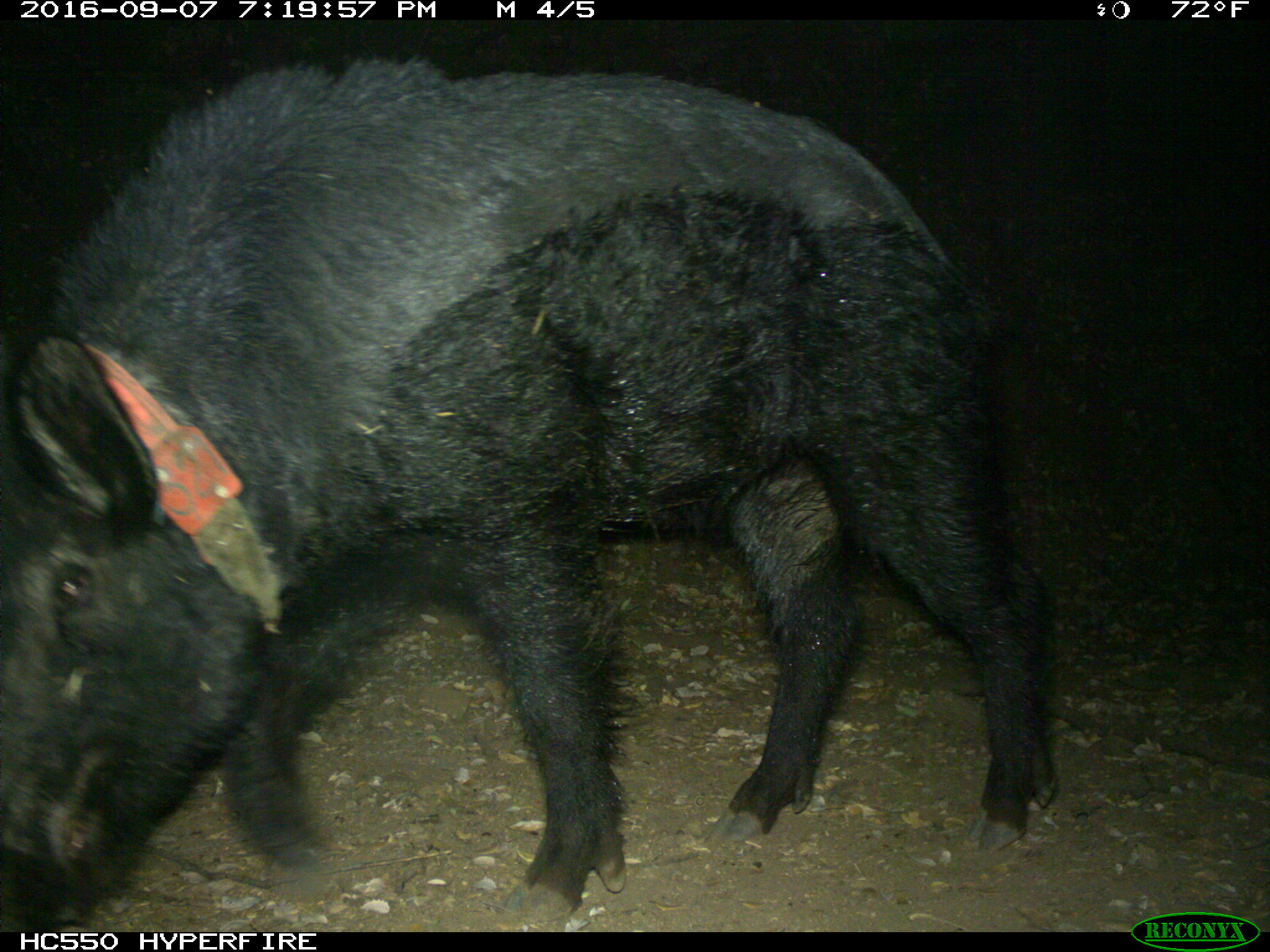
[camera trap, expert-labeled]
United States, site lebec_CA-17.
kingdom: Animalia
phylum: Chordata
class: Mammalia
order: Artiodactyla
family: Suidae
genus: Sus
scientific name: Sus scrofa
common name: wild boar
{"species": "Sus scrofa (wild boar)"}